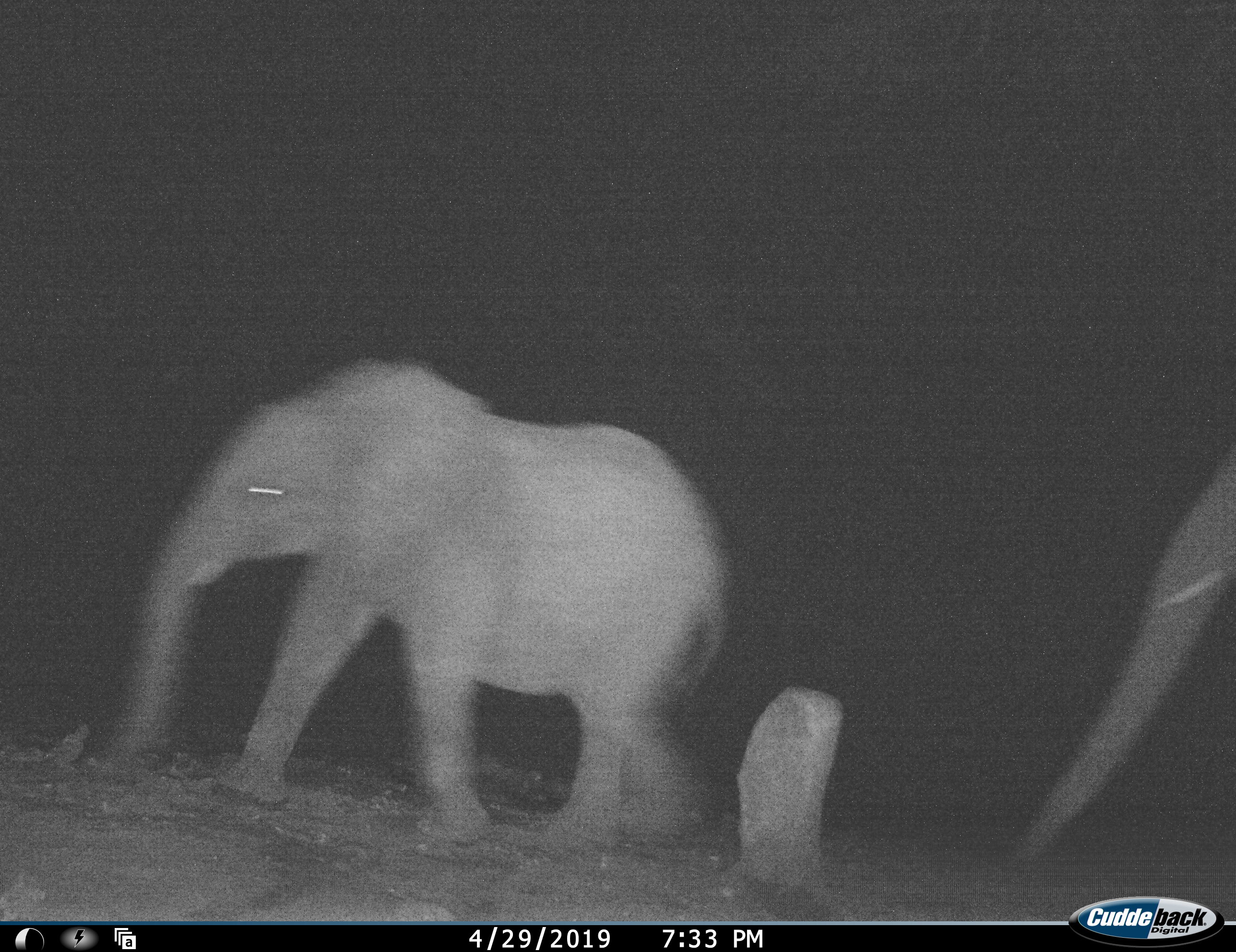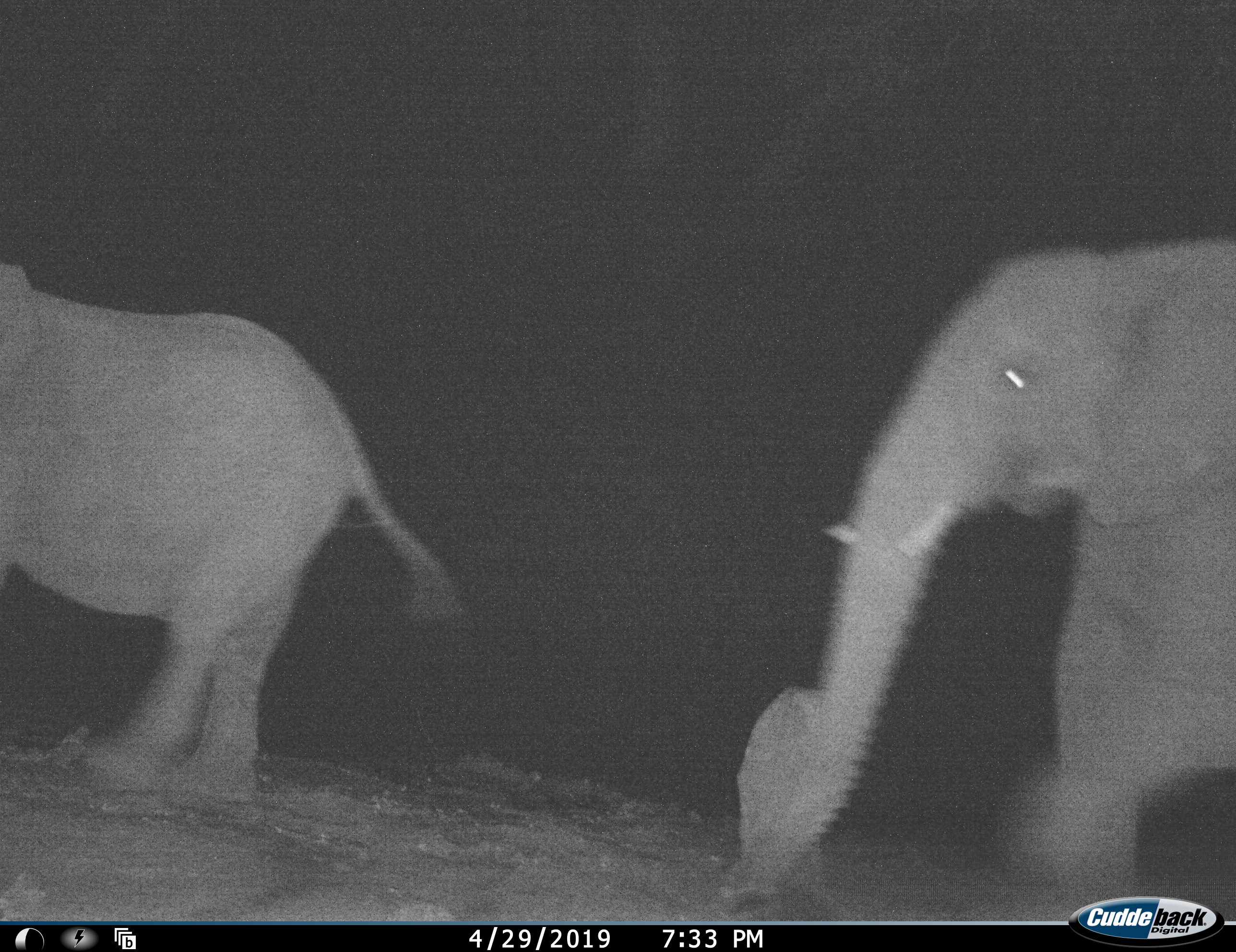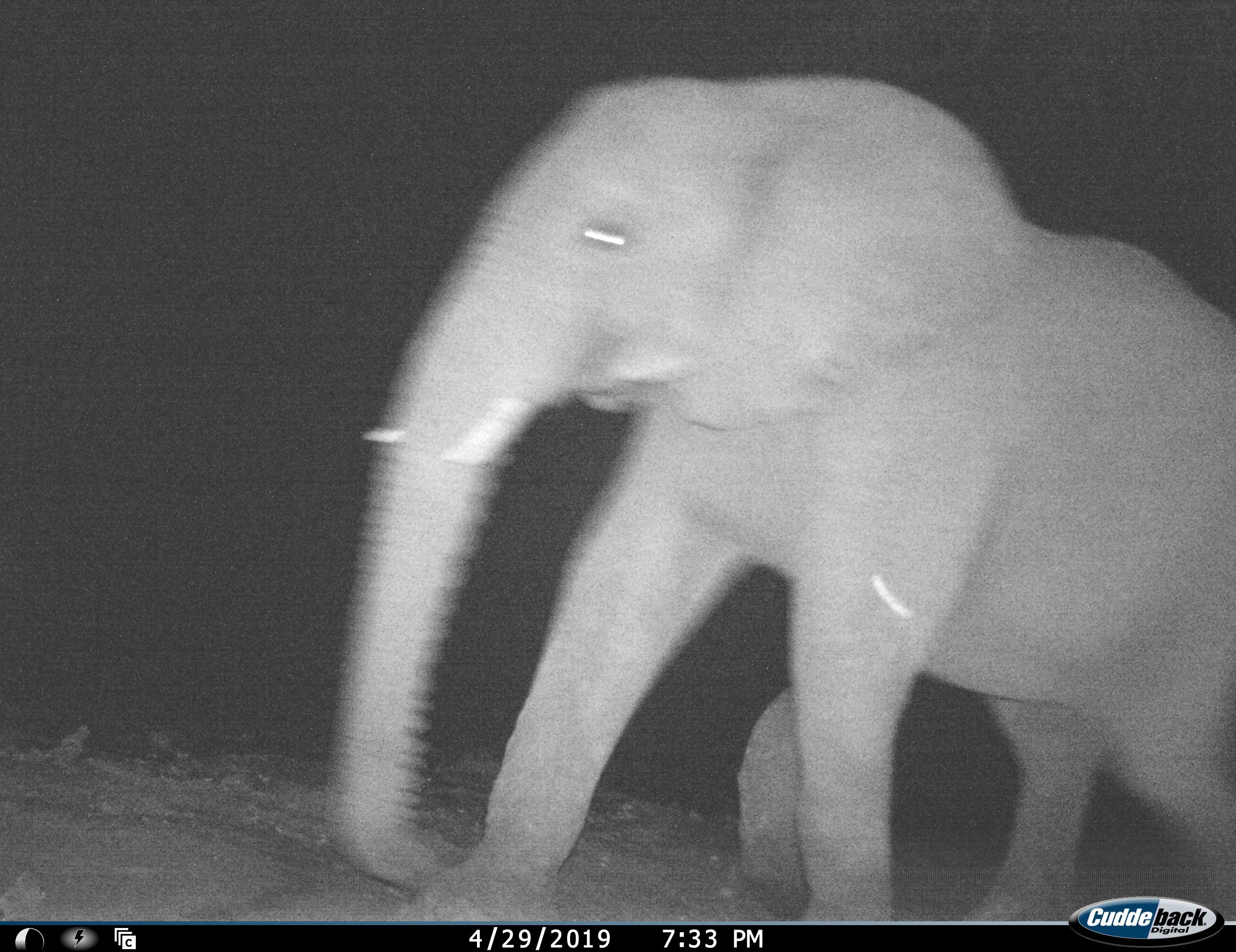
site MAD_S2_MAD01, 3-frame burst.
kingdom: Animalia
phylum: Chordata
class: Mammalia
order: Proboscidea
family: Elephantidae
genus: Loxodonta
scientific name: Loxodonta africana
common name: african bush elephant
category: elephant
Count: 2.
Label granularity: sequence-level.